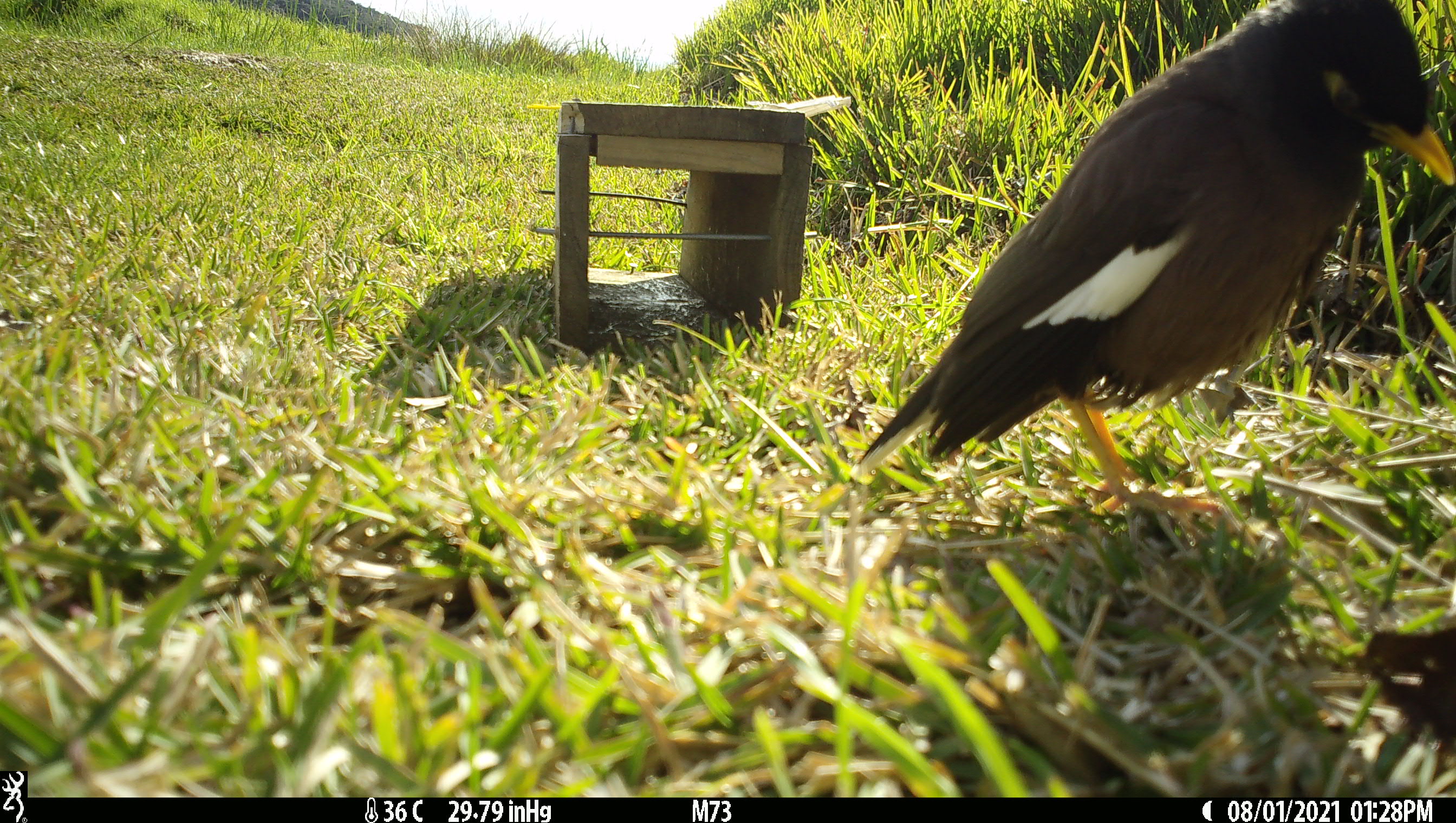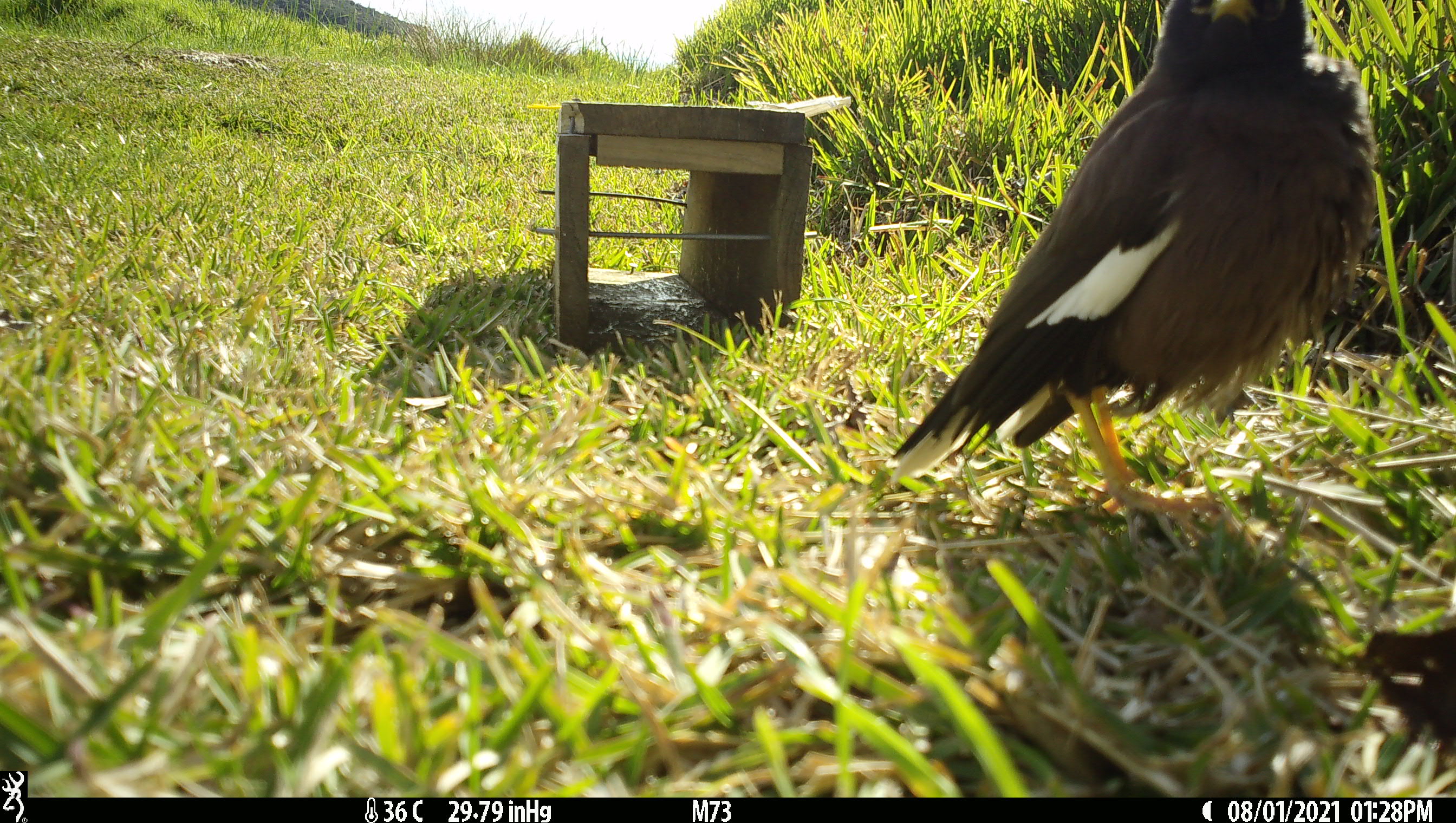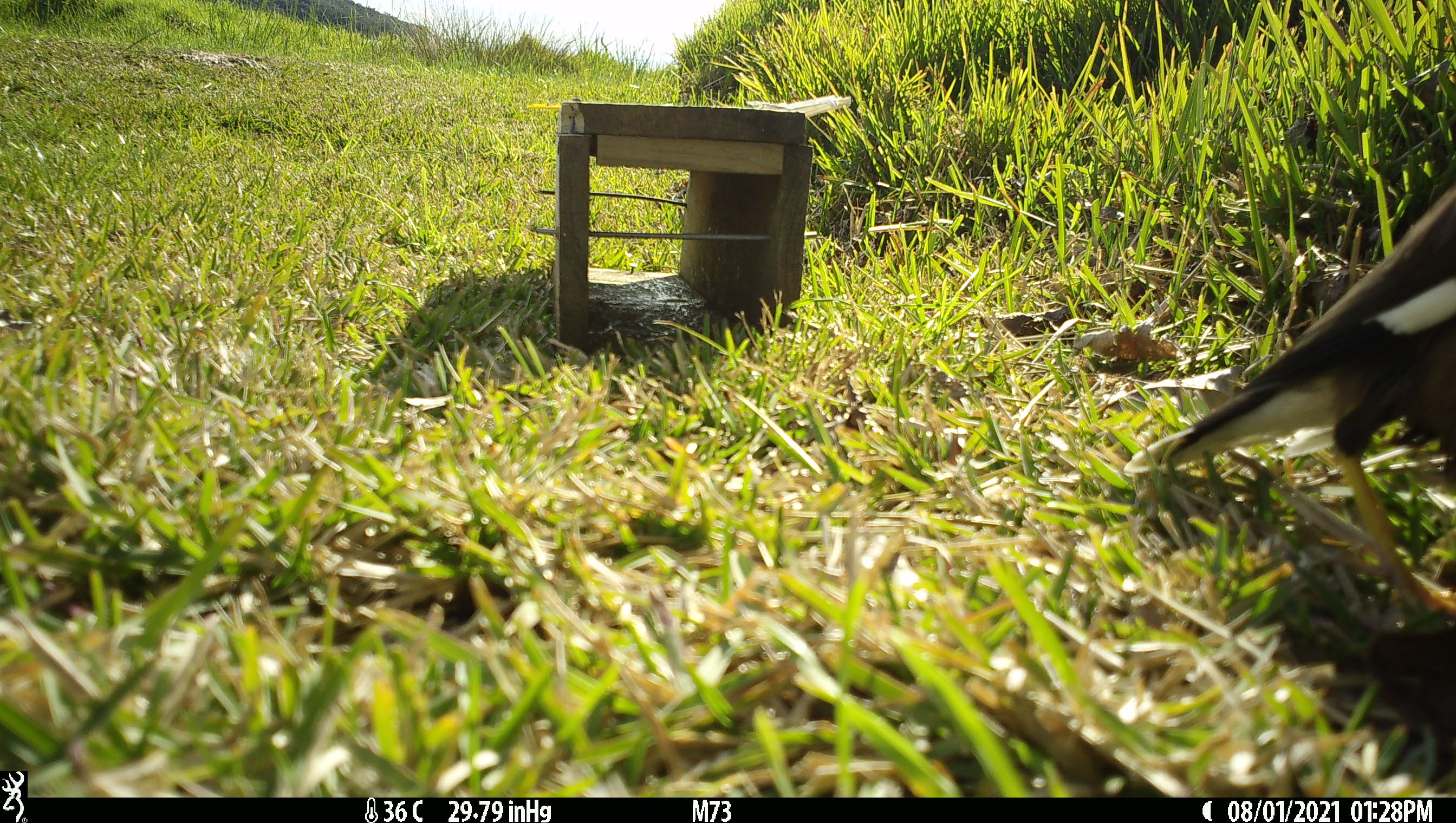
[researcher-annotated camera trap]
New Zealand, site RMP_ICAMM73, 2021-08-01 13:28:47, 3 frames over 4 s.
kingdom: Animalia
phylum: Chordata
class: Aves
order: Passeriformes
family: Sturnidae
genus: Acridotheres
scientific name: Acridotheres tristis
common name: common myna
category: myna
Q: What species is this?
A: Myna (common myna) (Acridotheres tristis).